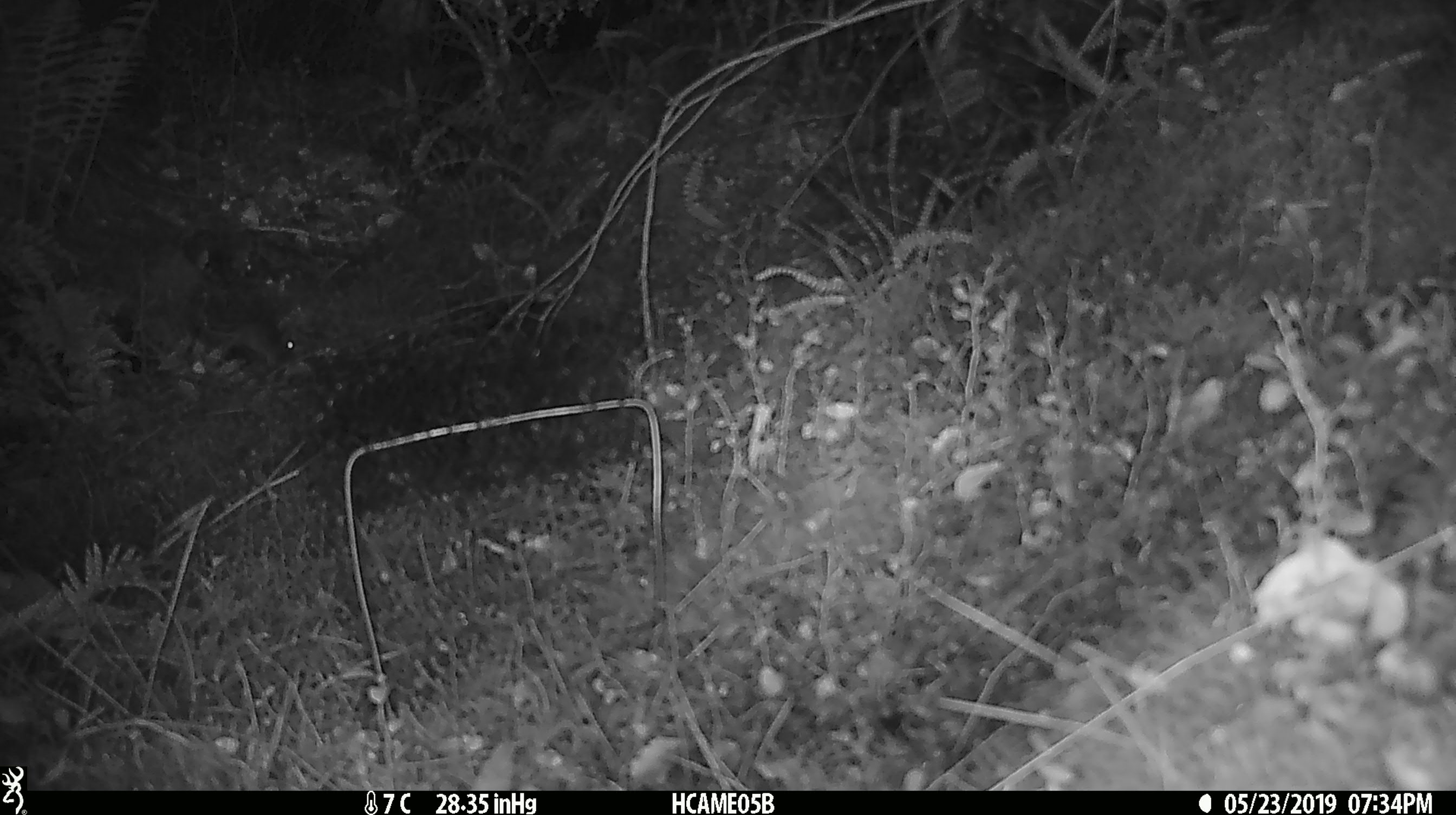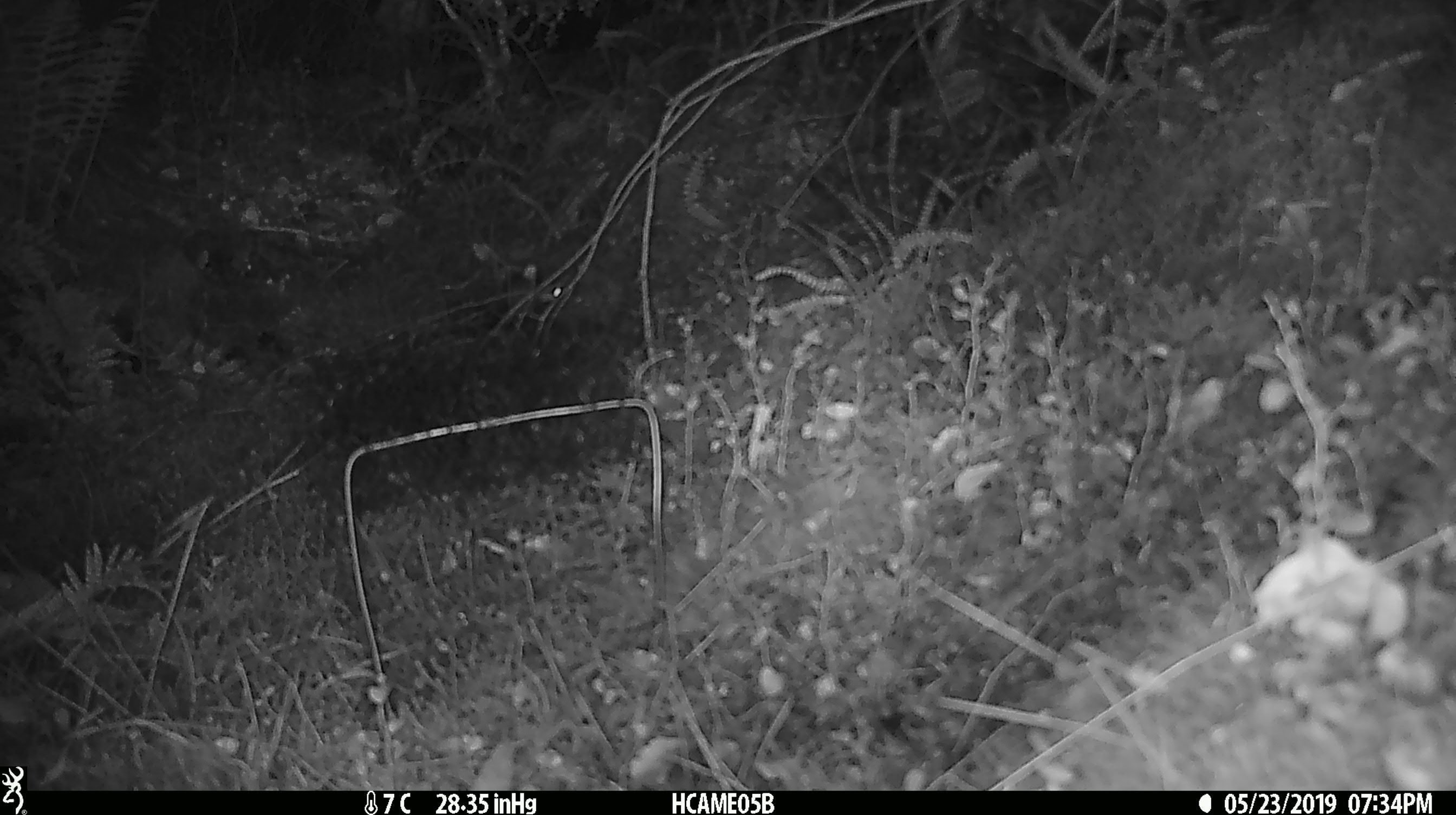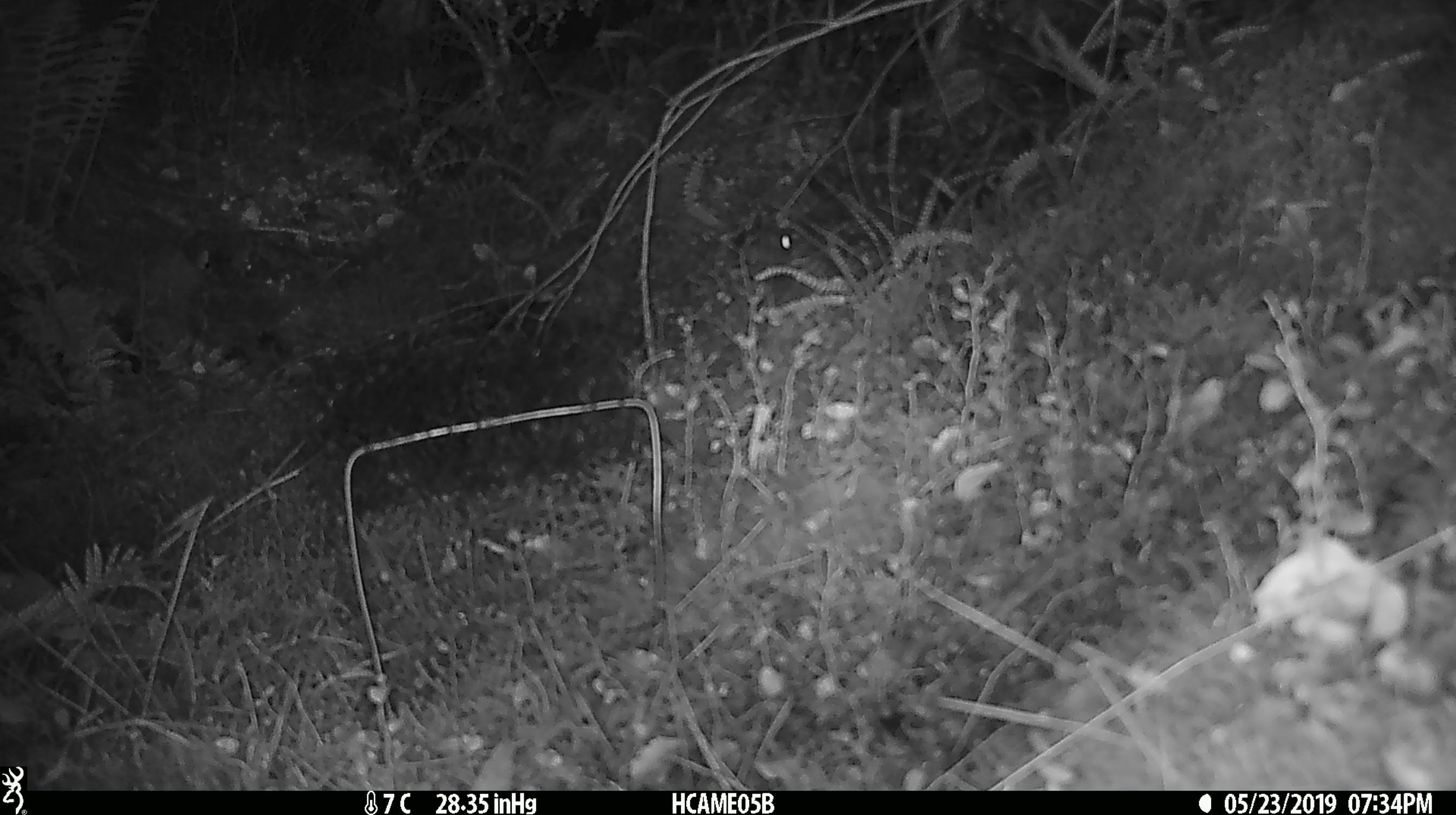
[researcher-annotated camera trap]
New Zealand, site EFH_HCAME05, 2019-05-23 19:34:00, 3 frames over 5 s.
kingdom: Animalia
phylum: Chordata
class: Mammalia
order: Rodentia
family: Muridae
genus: Rattus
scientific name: Rattus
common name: rat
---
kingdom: Animalia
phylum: Chordata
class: Mammalia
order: Rodentia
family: Muridae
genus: Mus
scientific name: Mus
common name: mouse